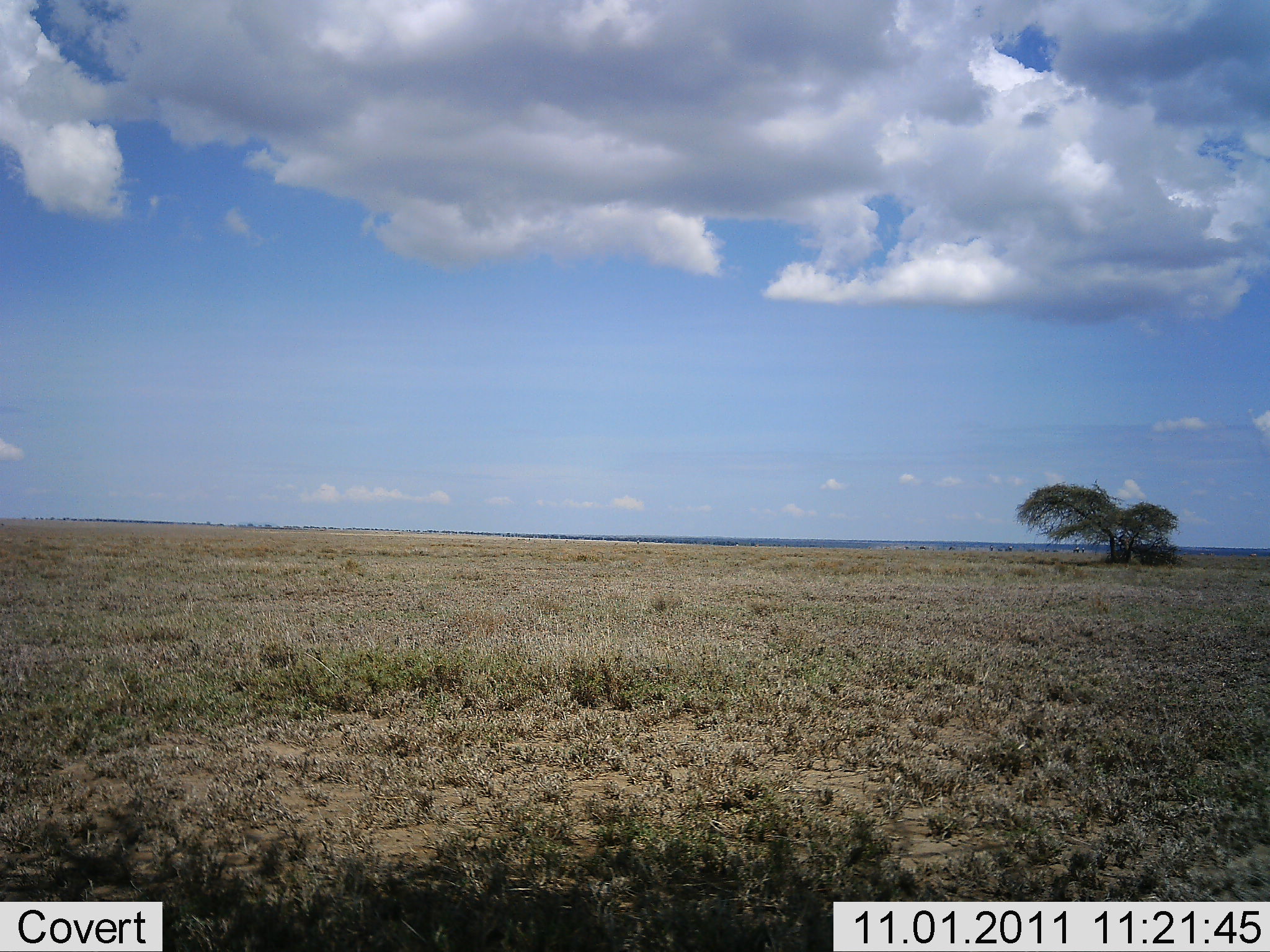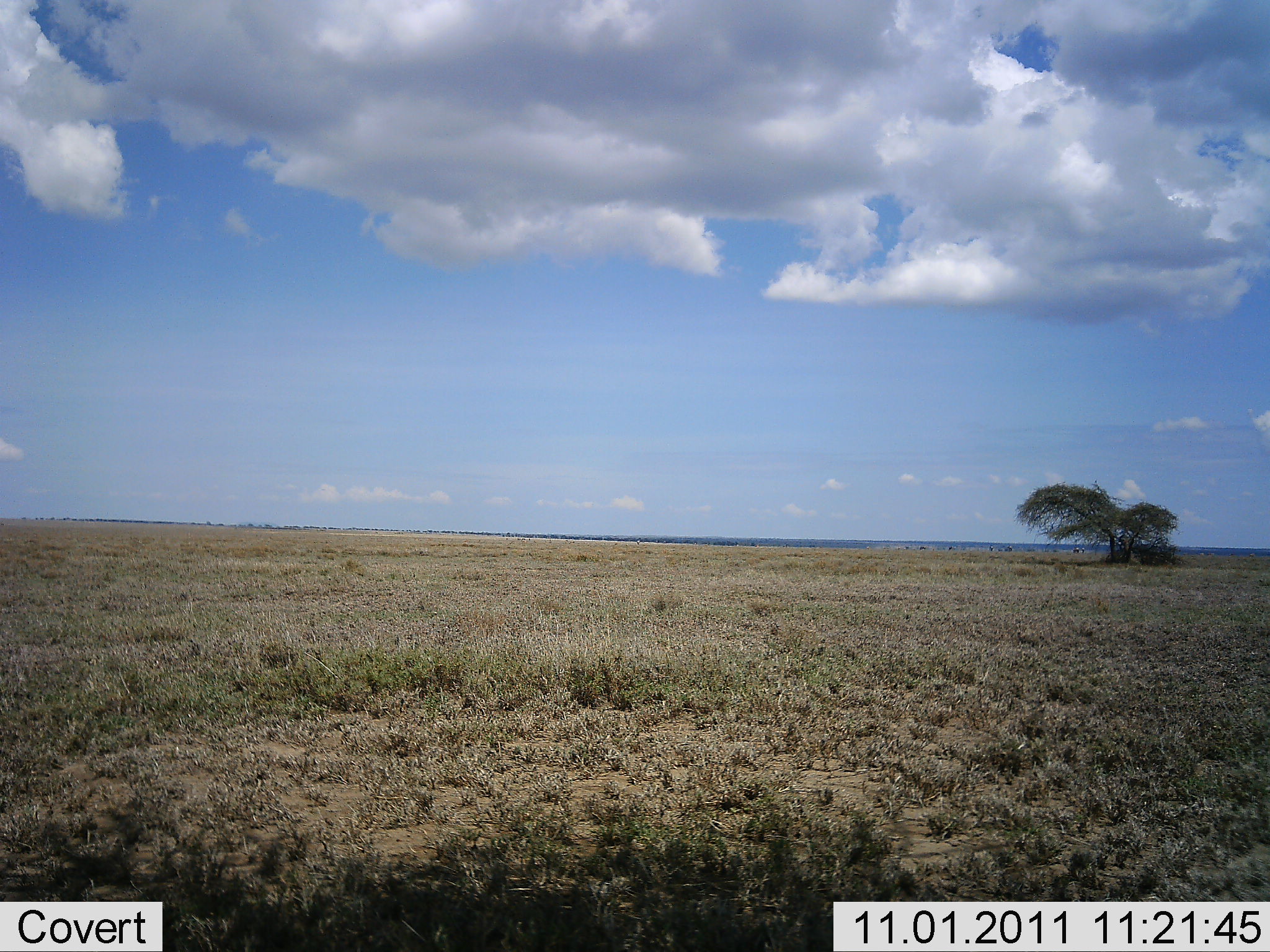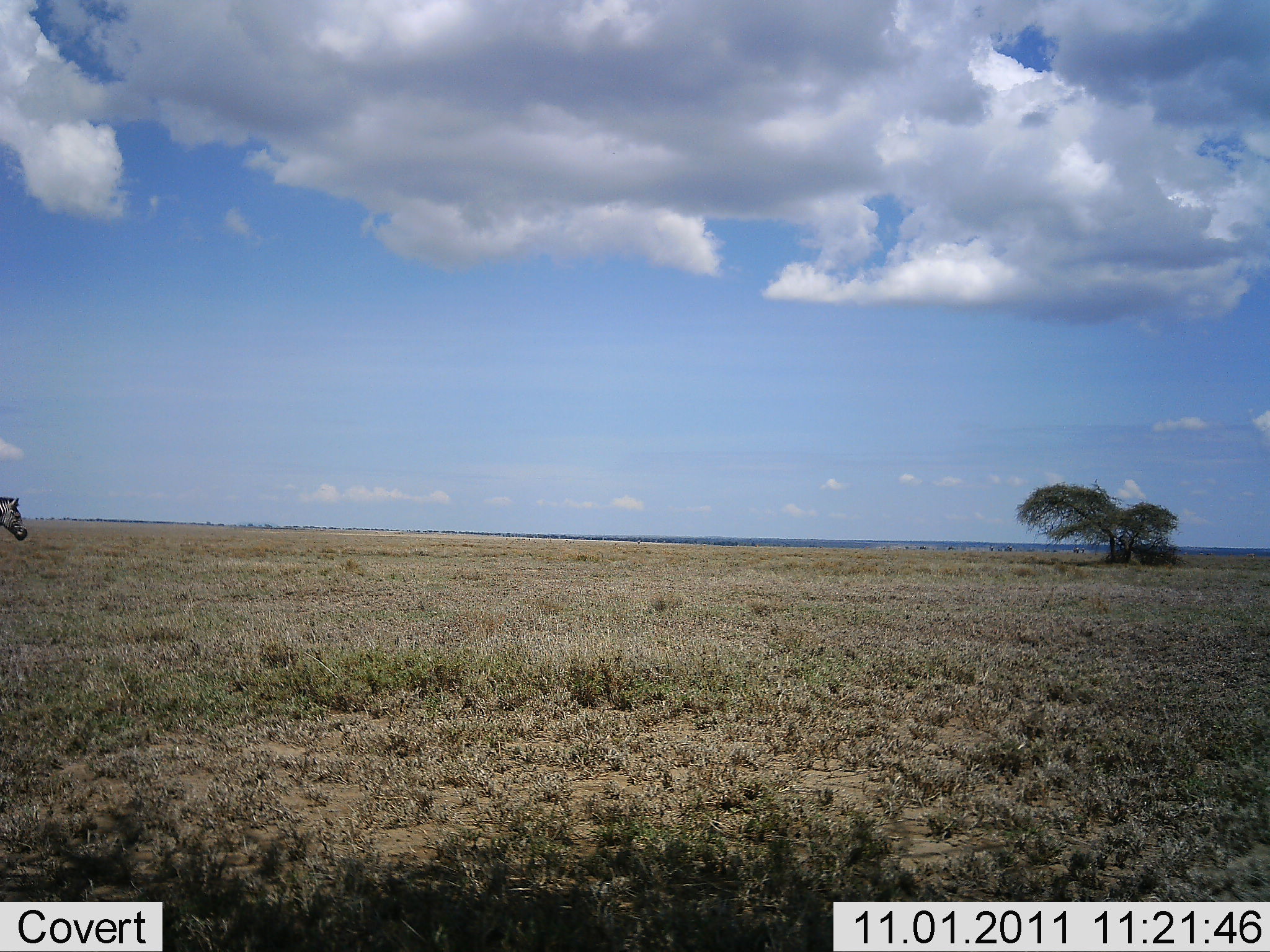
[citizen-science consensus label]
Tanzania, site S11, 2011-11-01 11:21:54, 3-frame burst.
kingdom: Animalia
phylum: Chordata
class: Mammalia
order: Perissodactyla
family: Equidae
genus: Equus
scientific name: Equus quagga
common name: plains zebra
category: zebra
Zebra (plains zebra) (Equus quagga), count 1. Behavior (volunteer vote fractions): standing 0%, resting 0%, moving 100%, interacting 0%. Young present (vote fraction): 0%. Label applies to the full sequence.